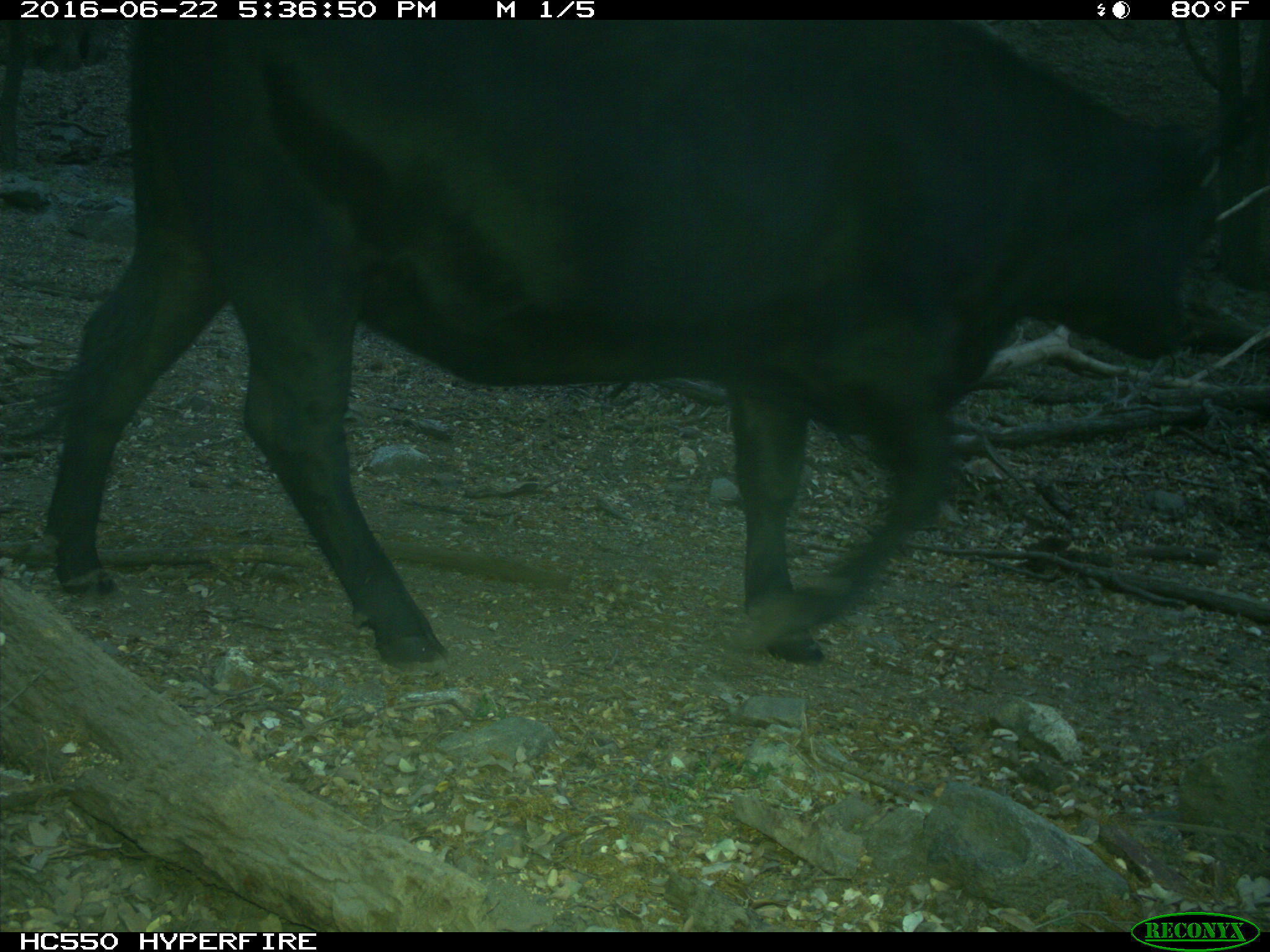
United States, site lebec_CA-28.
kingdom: Animalia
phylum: Chordata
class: Mammalia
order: Artiodactyla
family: Bovidae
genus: Bos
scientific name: Bos taurus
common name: domestic cow